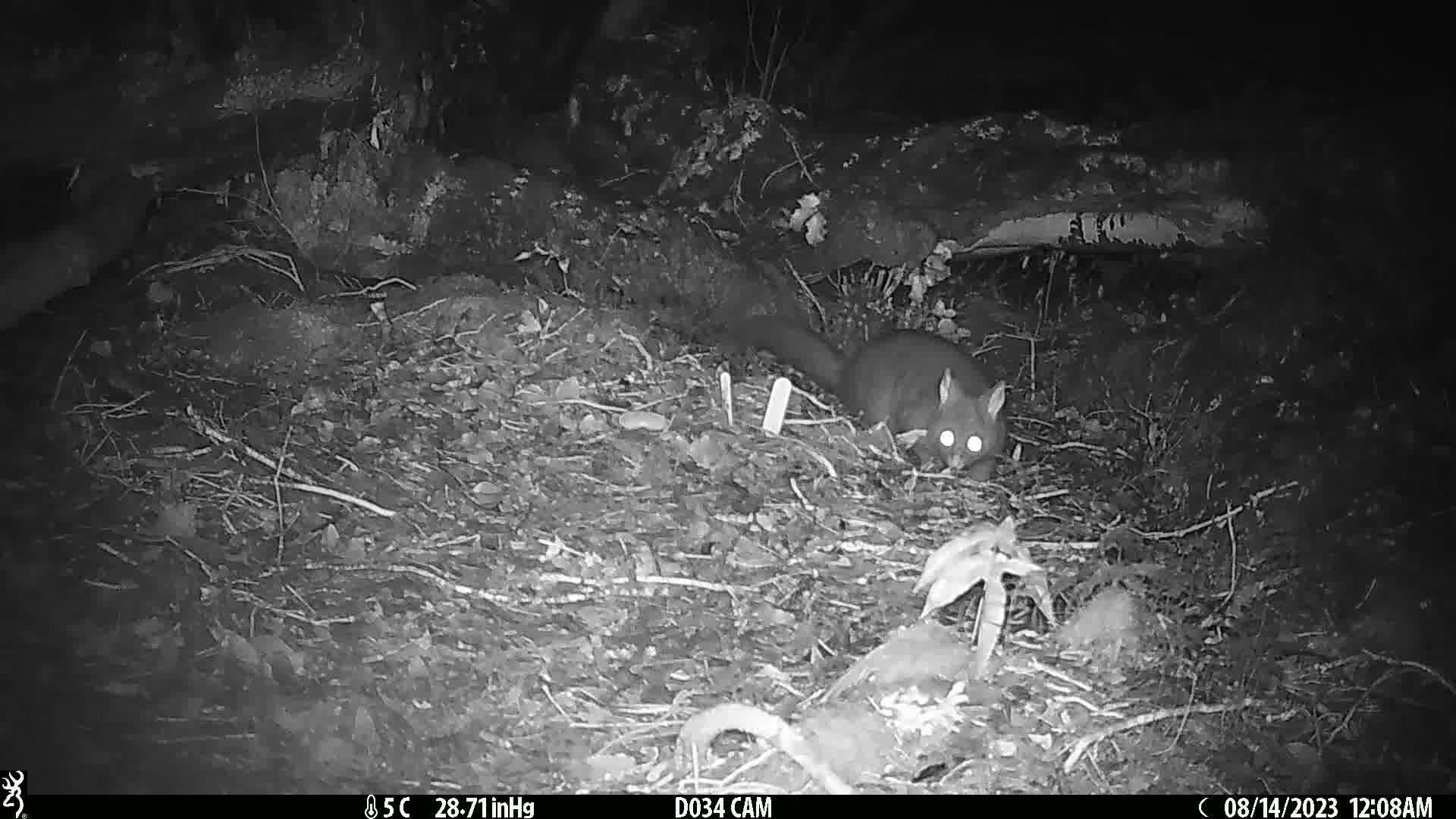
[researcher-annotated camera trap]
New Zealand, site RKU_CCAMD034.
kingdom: Animalia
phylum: Chordata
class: Mammalia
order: Diprotodontia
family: Phalangeridae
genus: Trichosurus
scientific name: Trichosurus vulpecula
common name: common brushtail possum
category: possum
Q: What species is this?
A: Possum (common brushtail possum) (Trichosurus vulpecula).